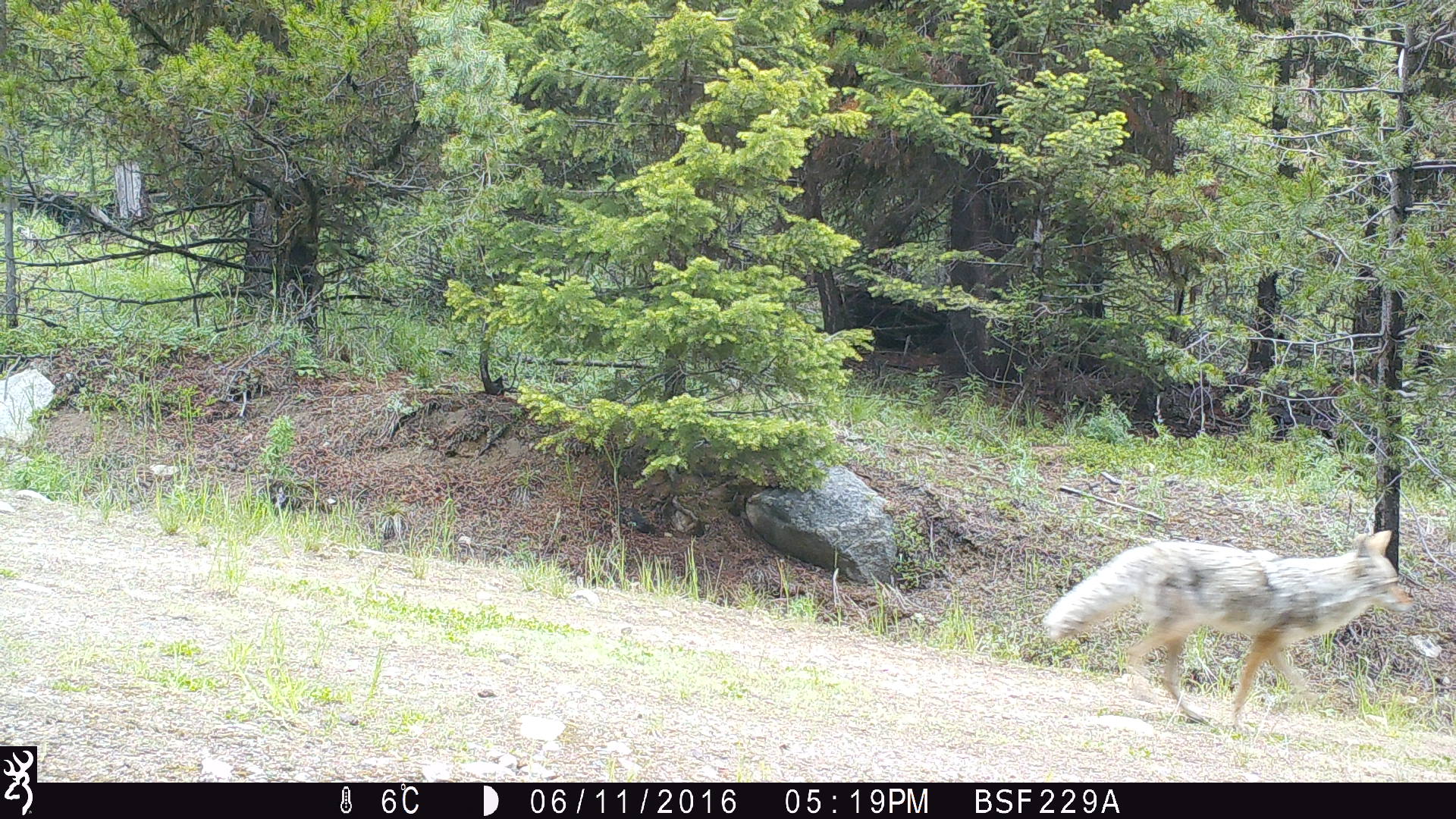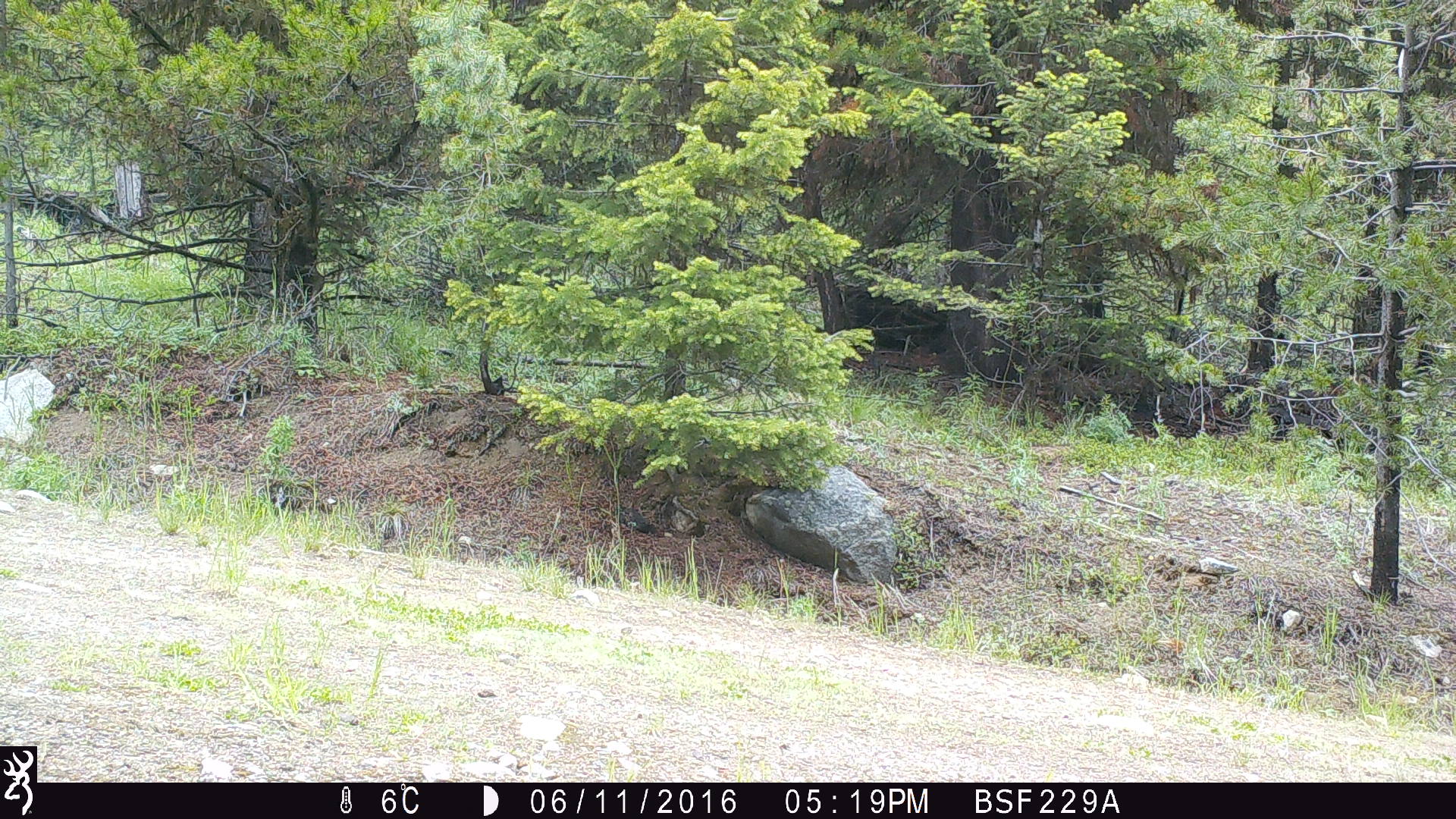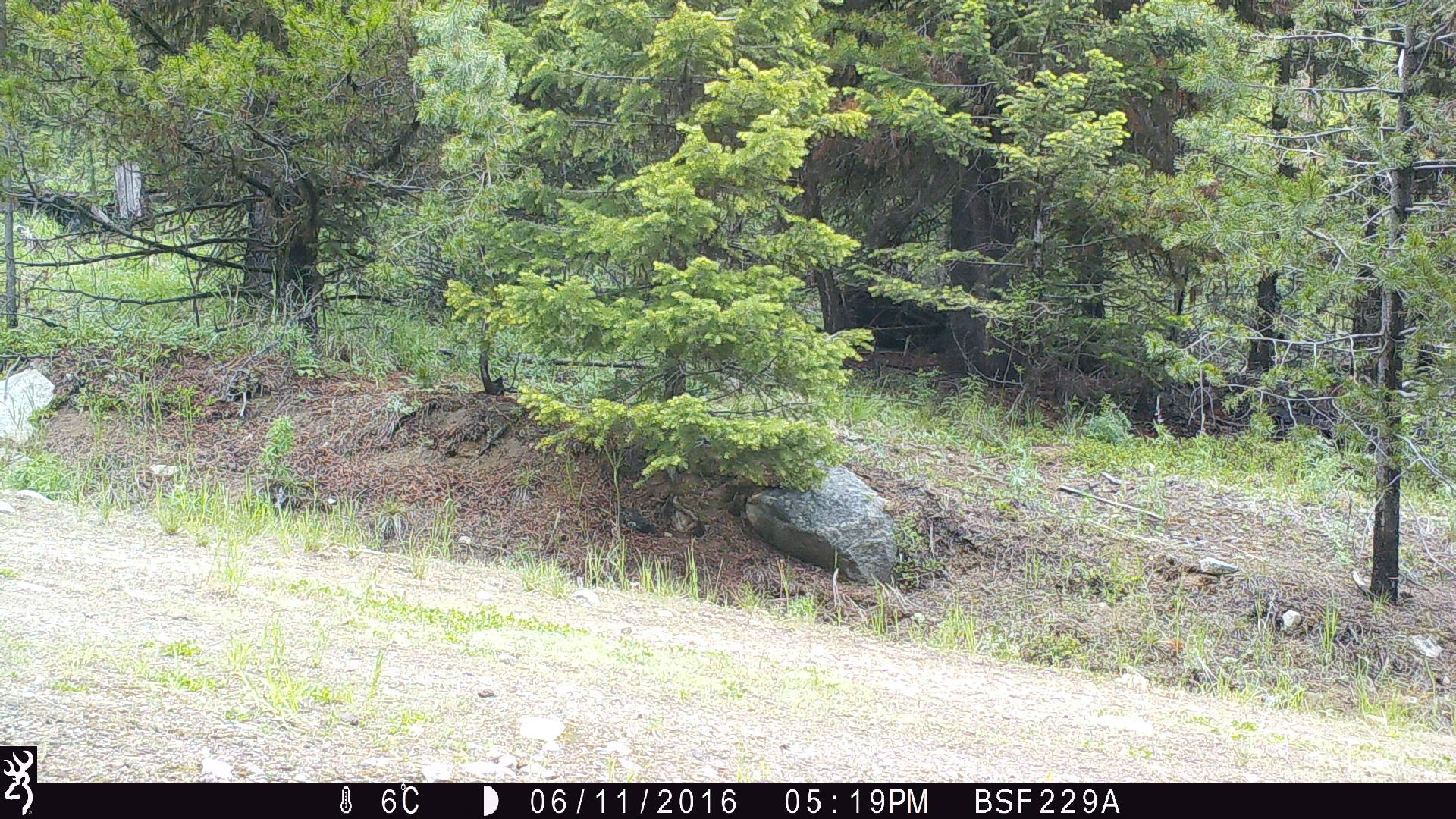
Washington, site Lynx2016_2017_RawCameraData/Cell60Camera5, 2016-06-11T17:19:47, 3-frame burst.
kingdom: Animalia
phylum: Chordata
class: Mammalia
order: Carnivora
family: Canidae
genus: Canis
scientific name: Canis latrans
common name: coyote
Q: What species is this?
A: Canis latrans (coyote).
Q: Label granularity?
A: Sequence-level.